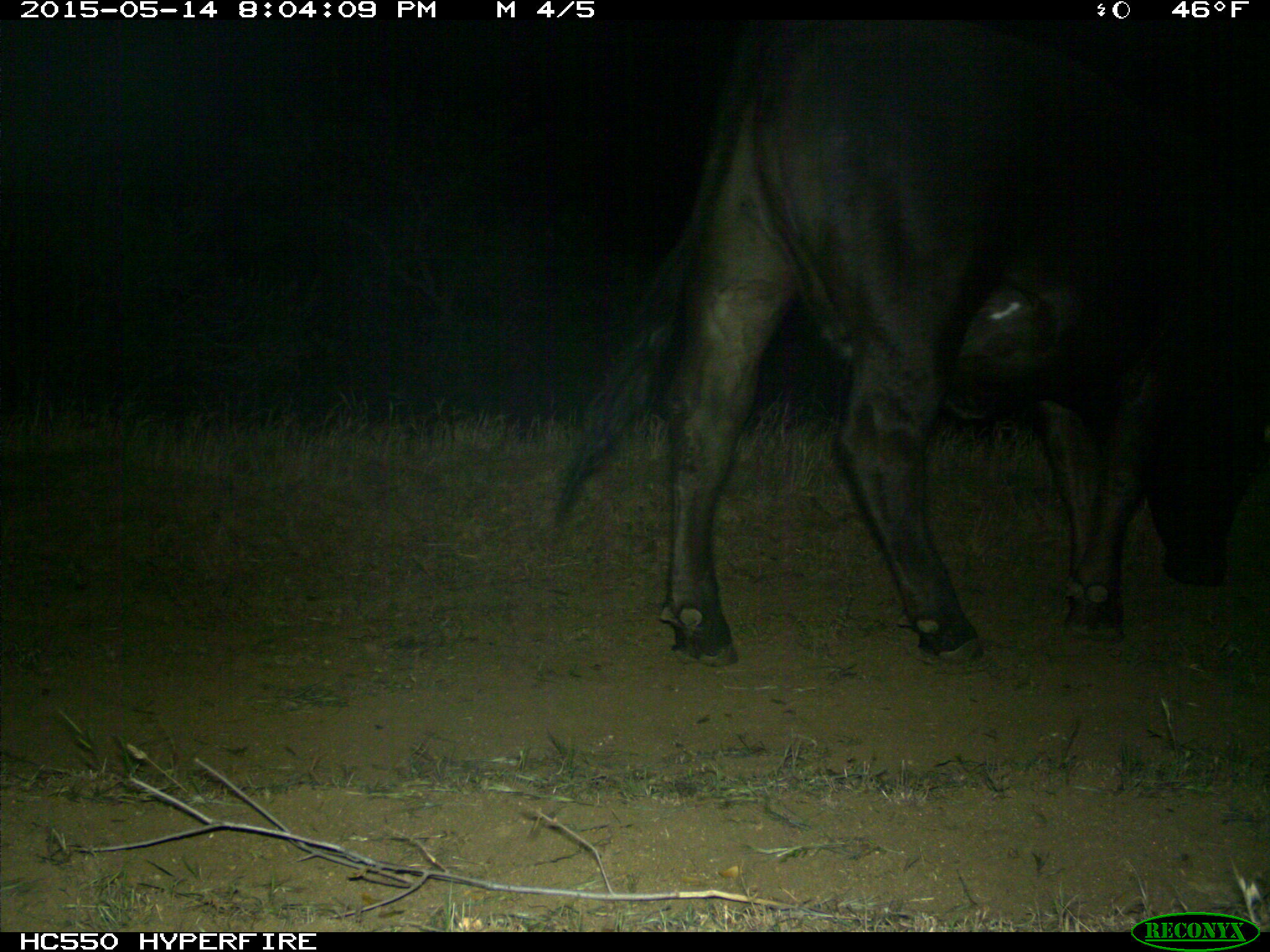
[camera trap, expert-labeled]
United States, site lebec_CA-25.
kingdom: Animalia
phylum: Chordata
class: Mammalia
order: Artiodactyla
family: Bovidae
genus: Bos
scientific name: Bos taurus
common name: domestic cow